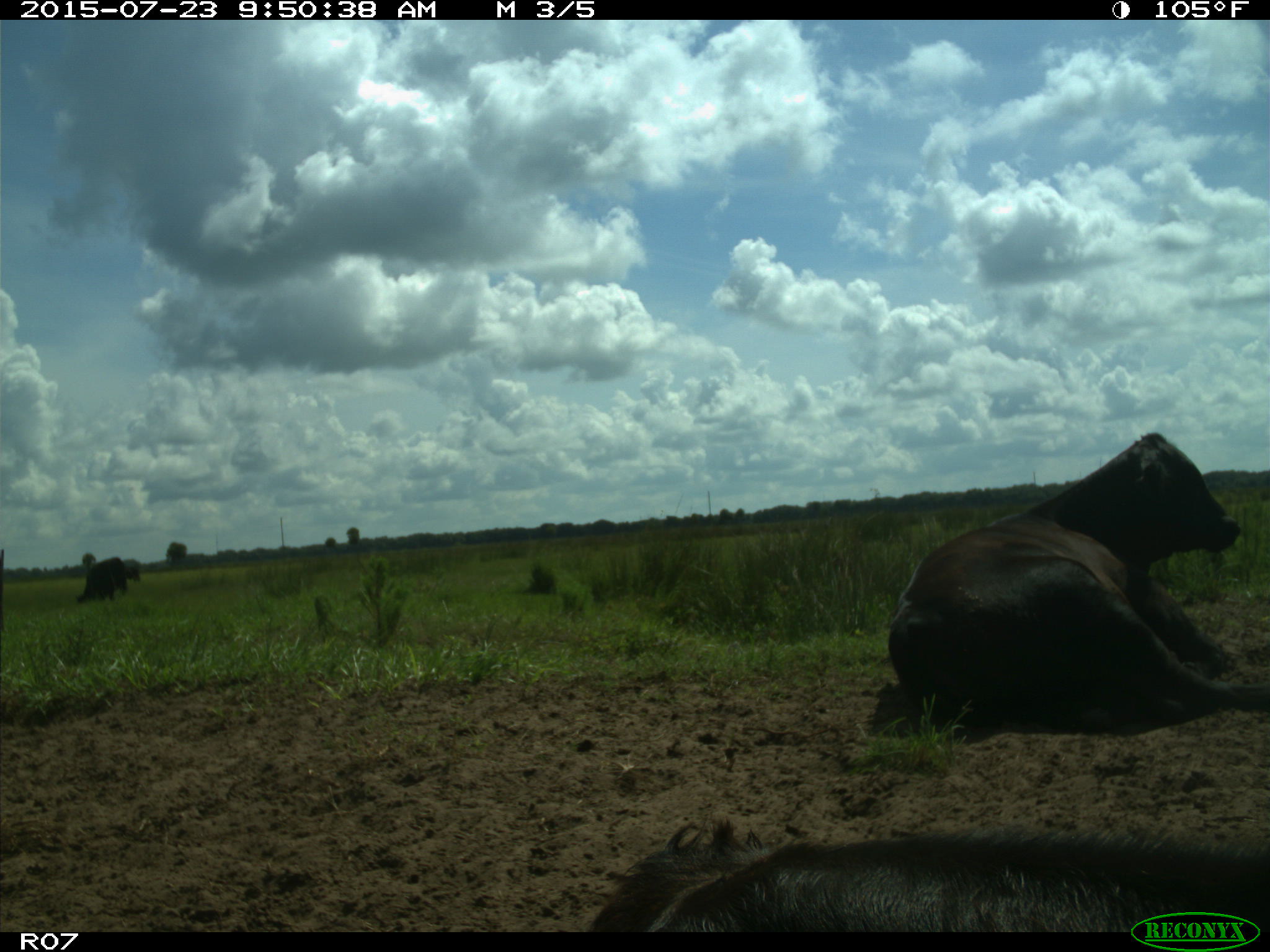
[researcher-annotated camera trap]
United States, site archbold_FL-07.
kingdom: Animalia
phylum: Chordata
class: Mammalia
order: Artiodactyla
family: Bovidae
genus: Bos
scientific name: Bos taurus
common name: domestic cow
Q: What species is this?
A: Bos taurus (domestic cow).